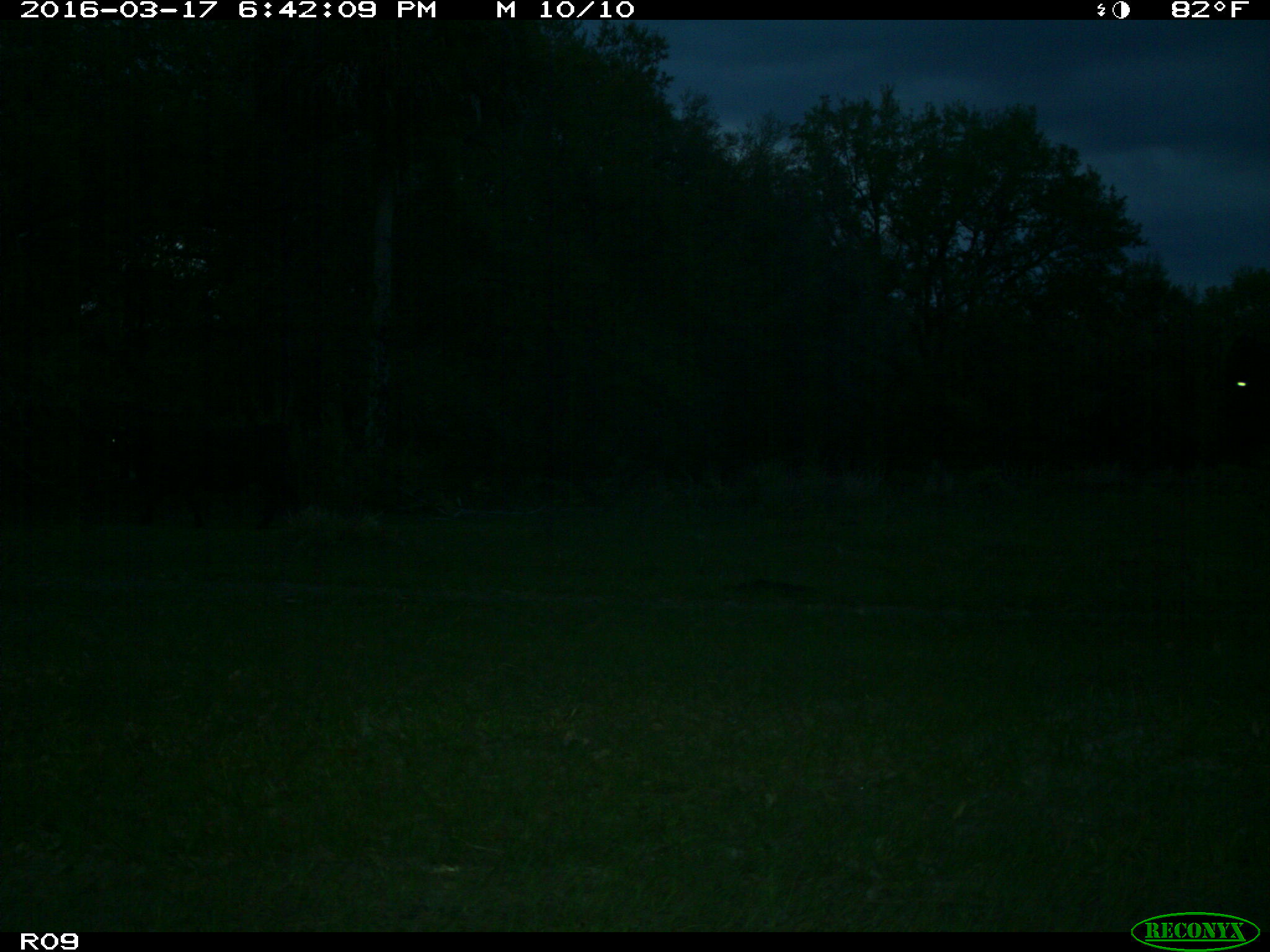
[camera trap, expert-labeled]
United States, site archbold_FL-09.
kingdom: Animalia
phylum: Chordata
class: Mammalia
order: Artiodactyla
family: Bovidae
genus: Bos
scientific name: Bos taurus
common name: domestic cow